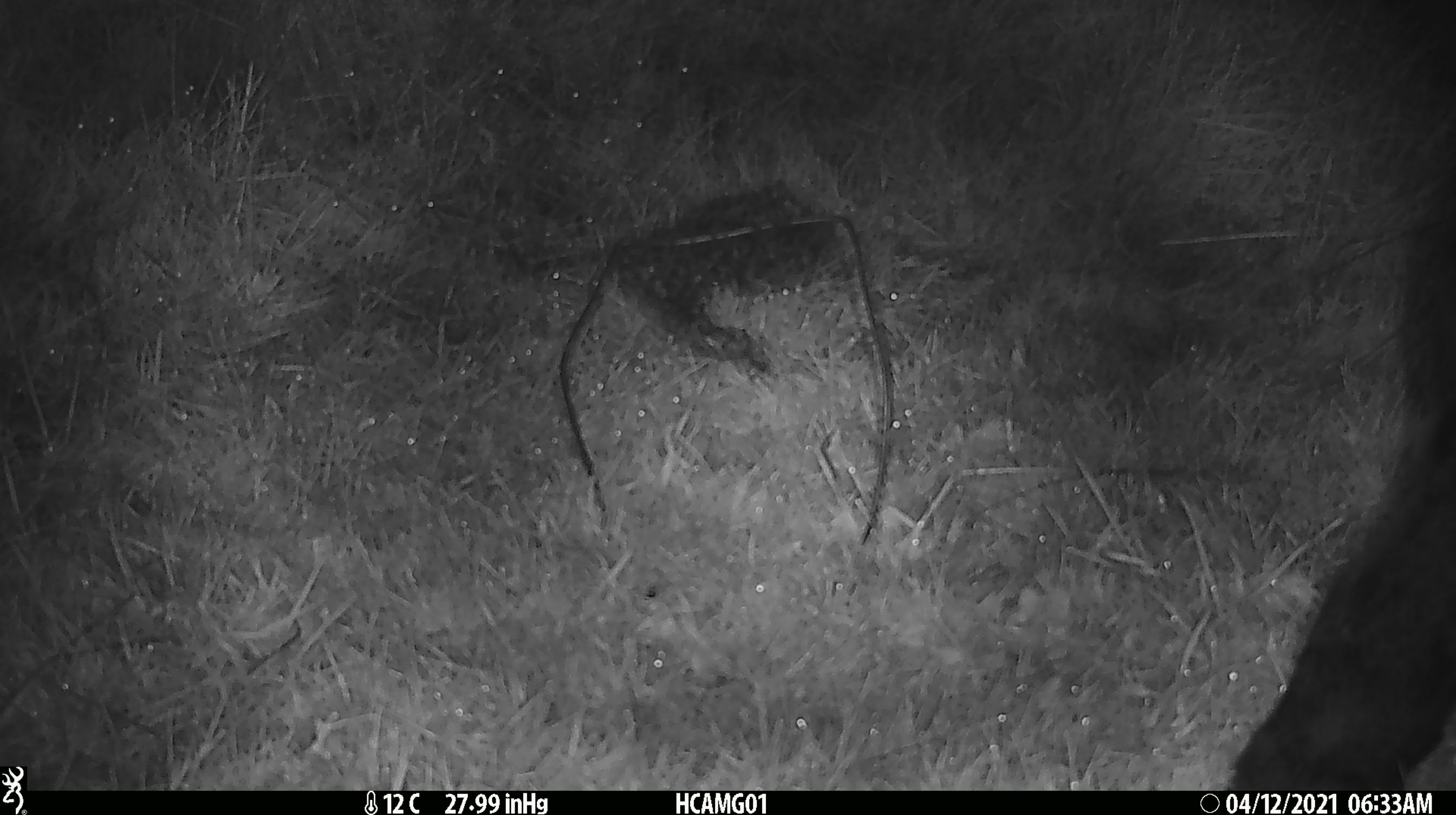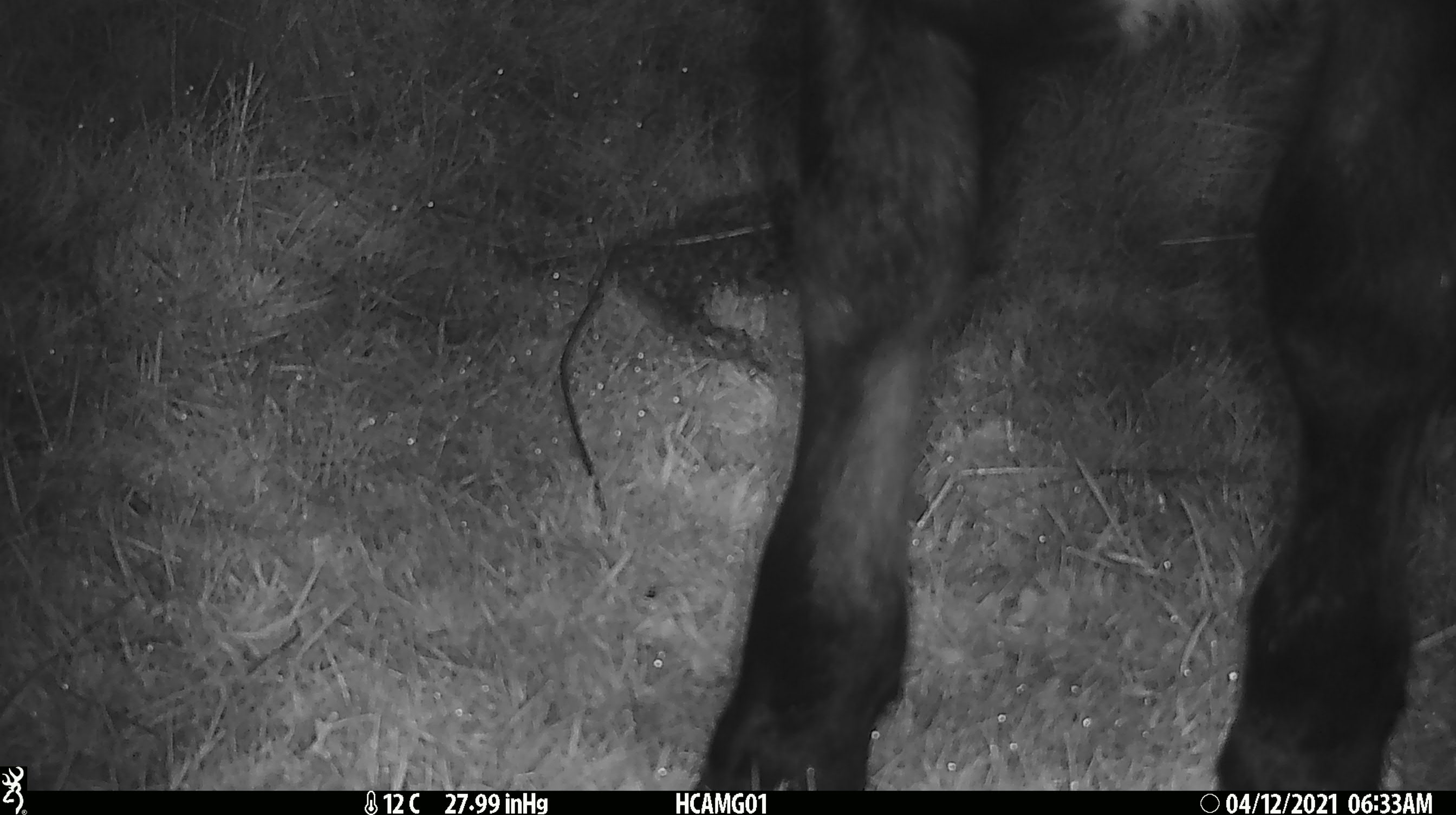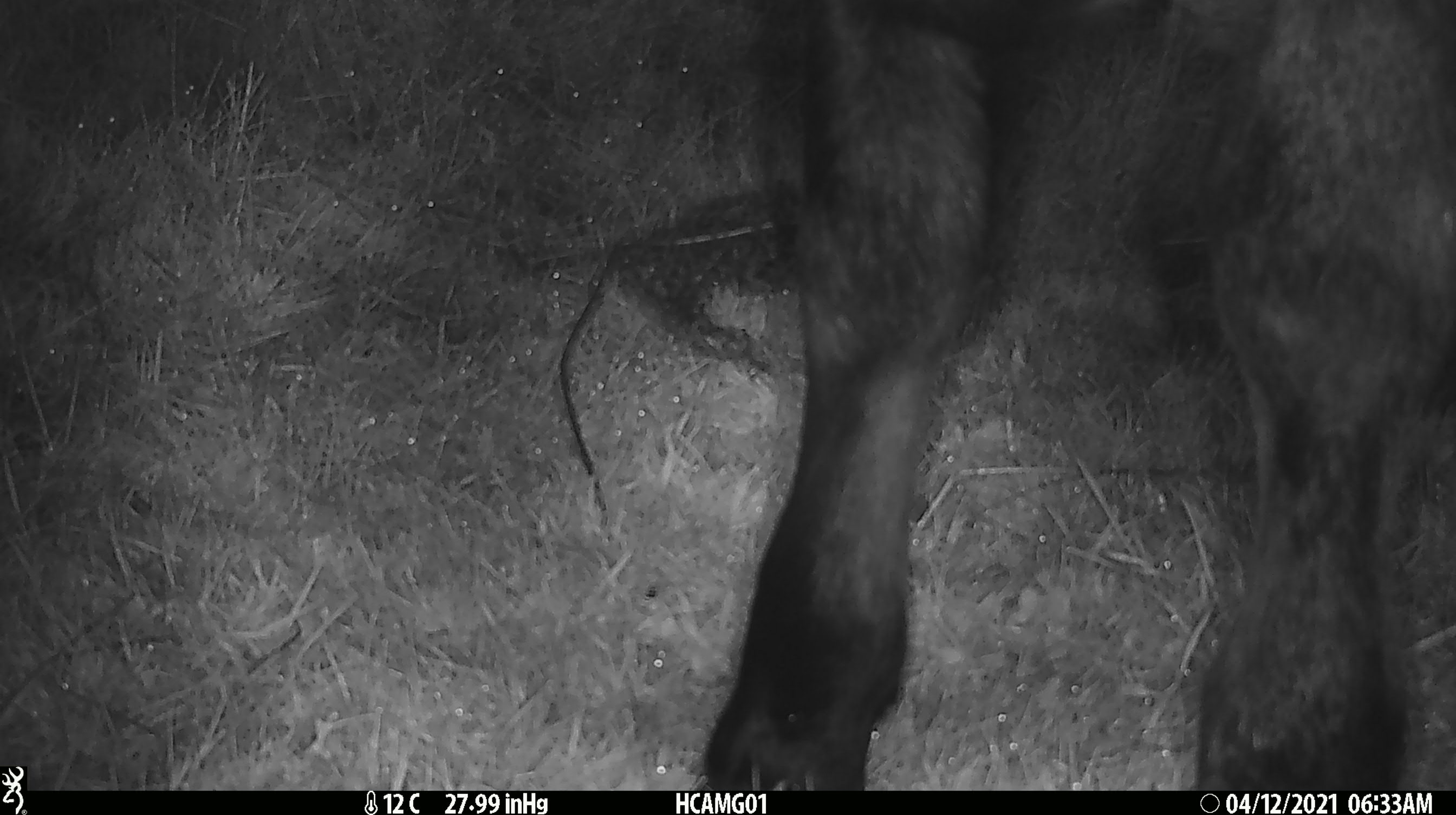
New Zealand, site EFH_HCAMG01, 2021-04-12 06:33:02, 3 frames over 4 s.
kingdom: Animalia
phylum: Chordata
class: Mammalia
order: Artiodactyla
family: Bovidae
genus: Bos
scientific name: Bos taurus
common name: domestic cow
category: cow